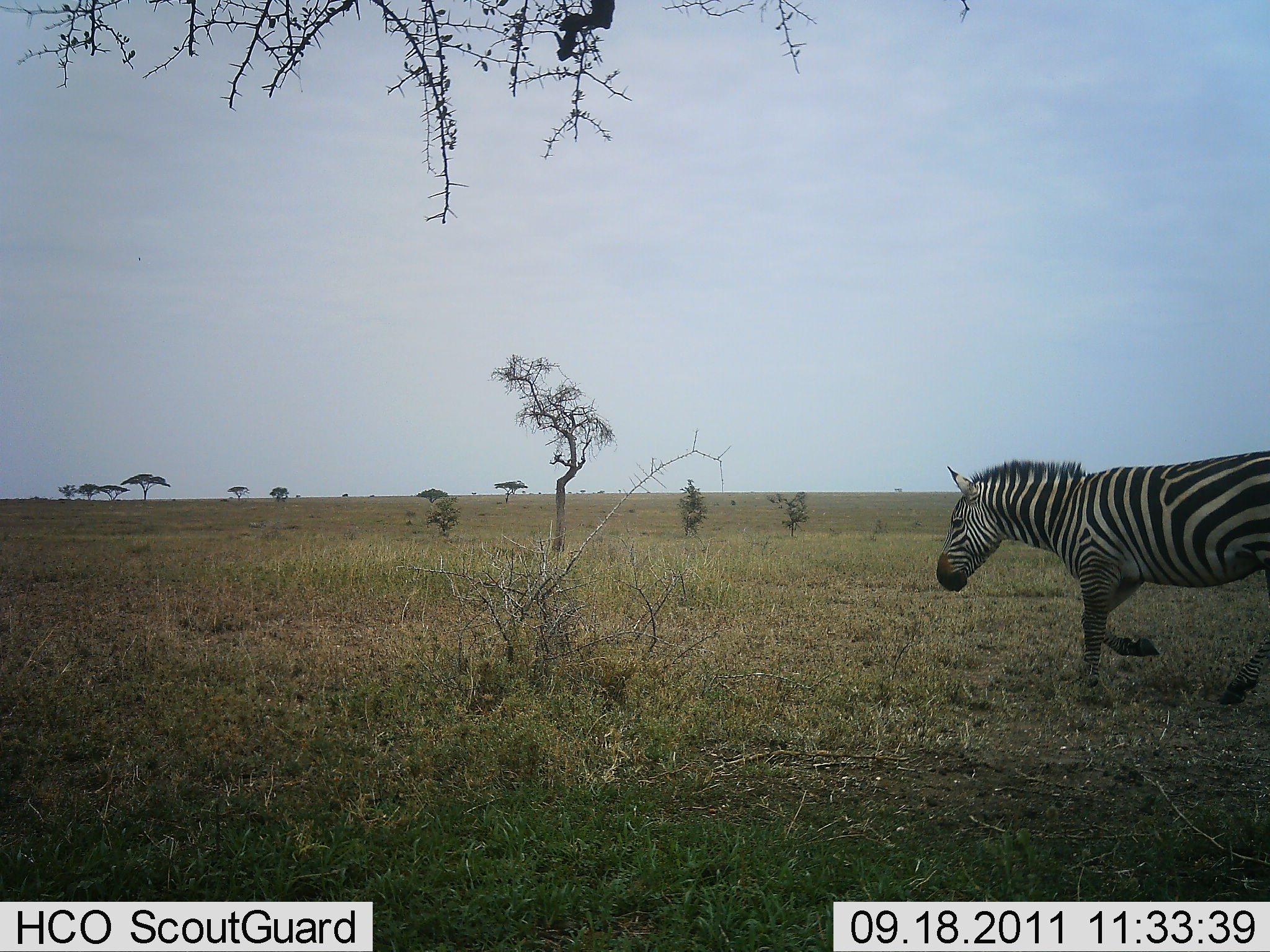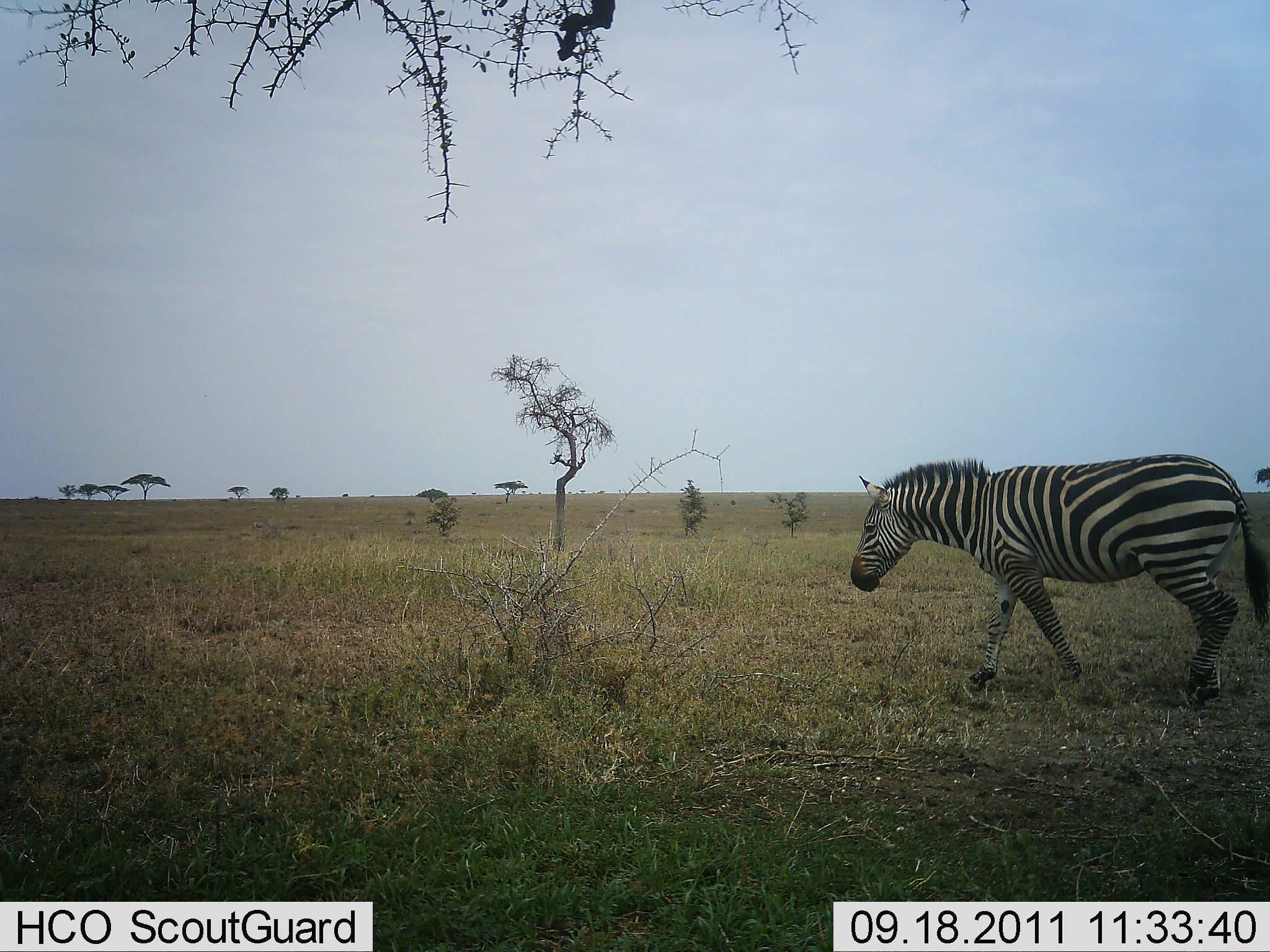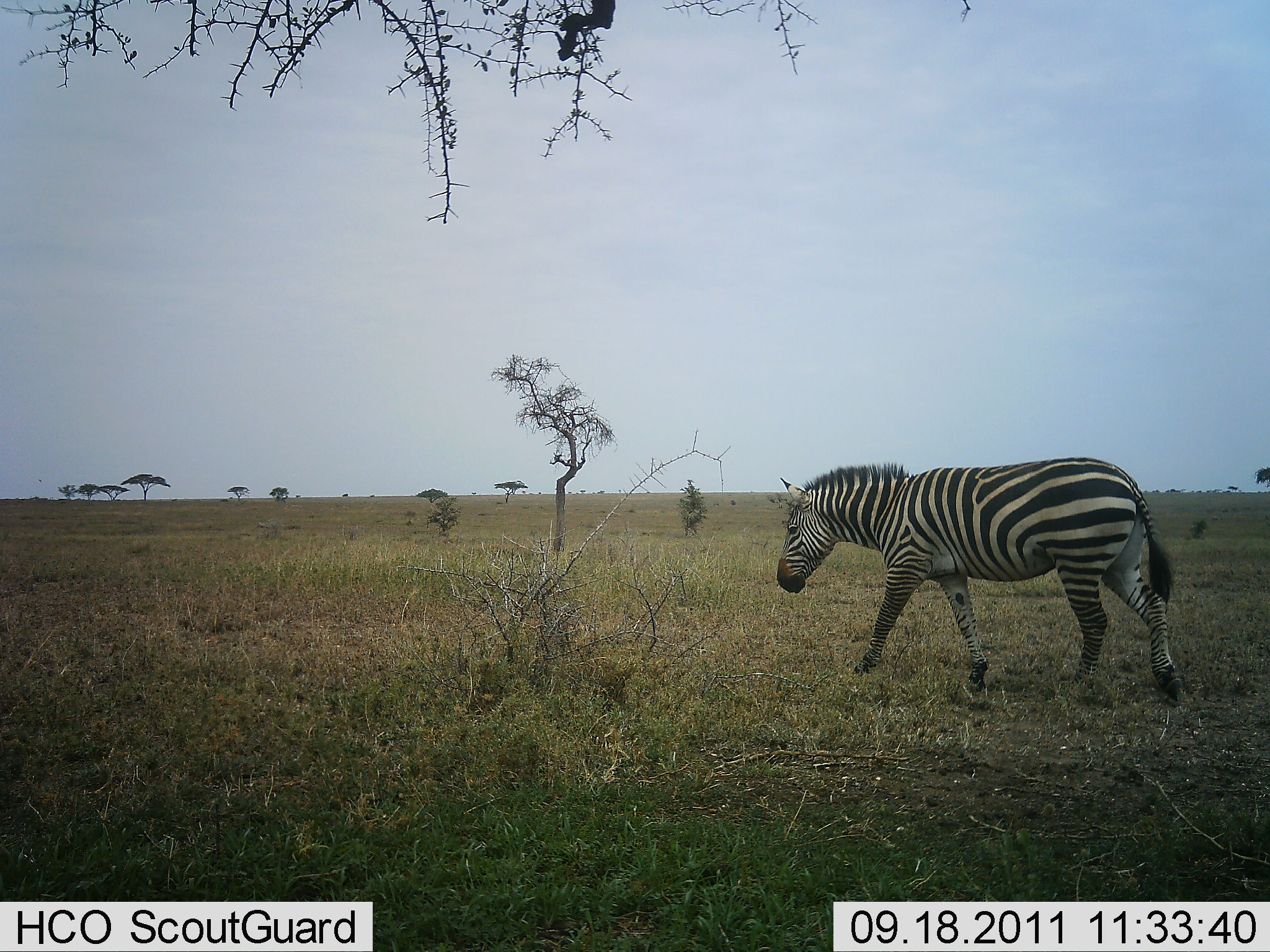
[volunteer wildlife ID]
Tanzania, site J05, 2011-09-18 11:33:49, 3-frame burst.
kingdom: Animalia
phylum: Chordata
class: Mammalia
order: Perissodactyla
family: Equidae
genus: Equus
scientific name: Equus quagga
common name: plains zebra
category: zebra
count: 1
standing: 8%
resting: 0%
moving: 100%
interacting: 0%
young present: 0%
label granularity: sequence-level